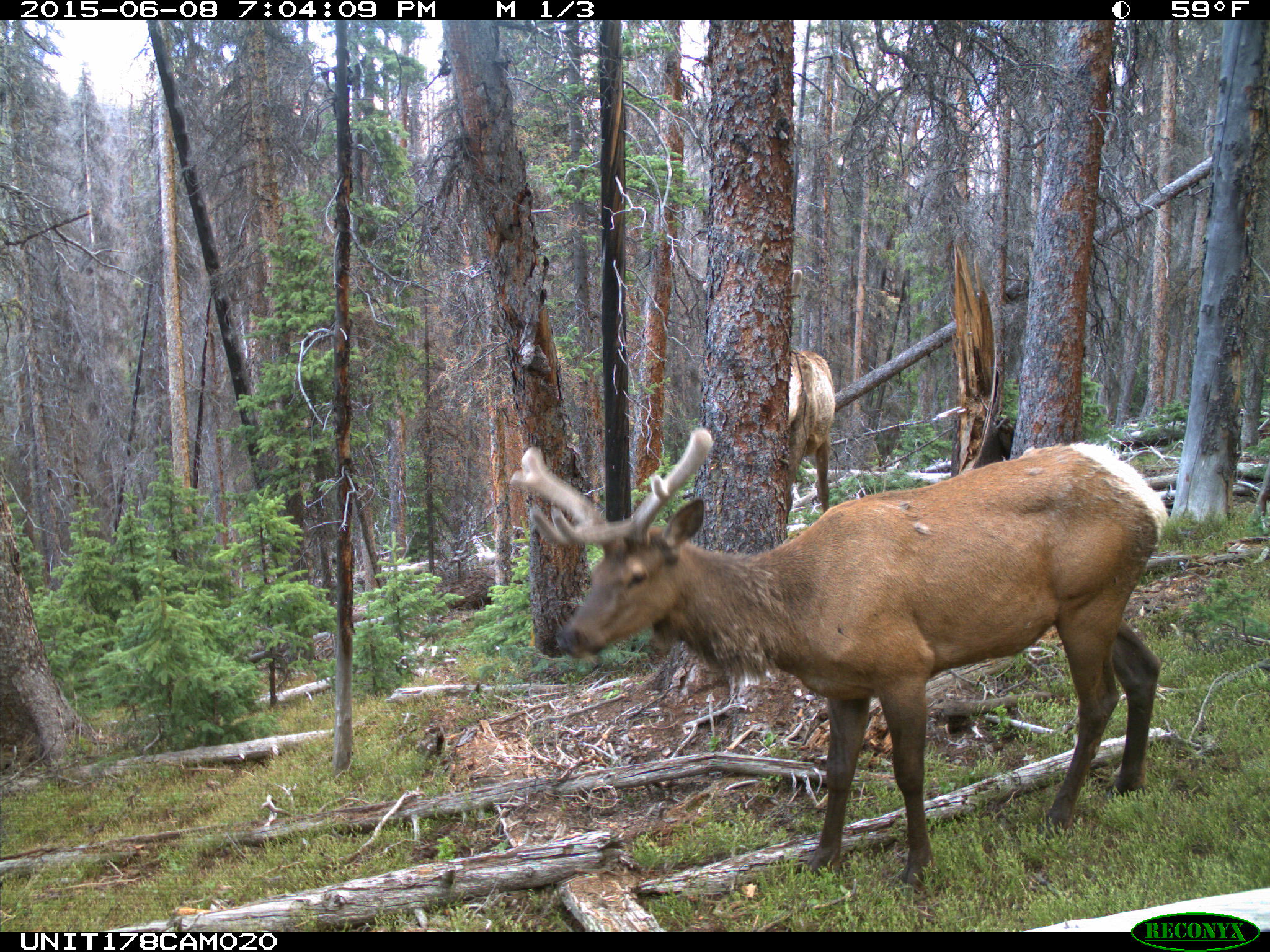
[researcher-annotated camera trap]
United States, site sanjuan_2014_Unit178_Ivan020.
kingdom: Animalia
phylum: Chordata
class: Mammalia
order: Artiodactyla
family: Cervidae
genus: Cervus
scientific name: Cervus elaphus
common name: red deer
Cervus elaphus (red deer).